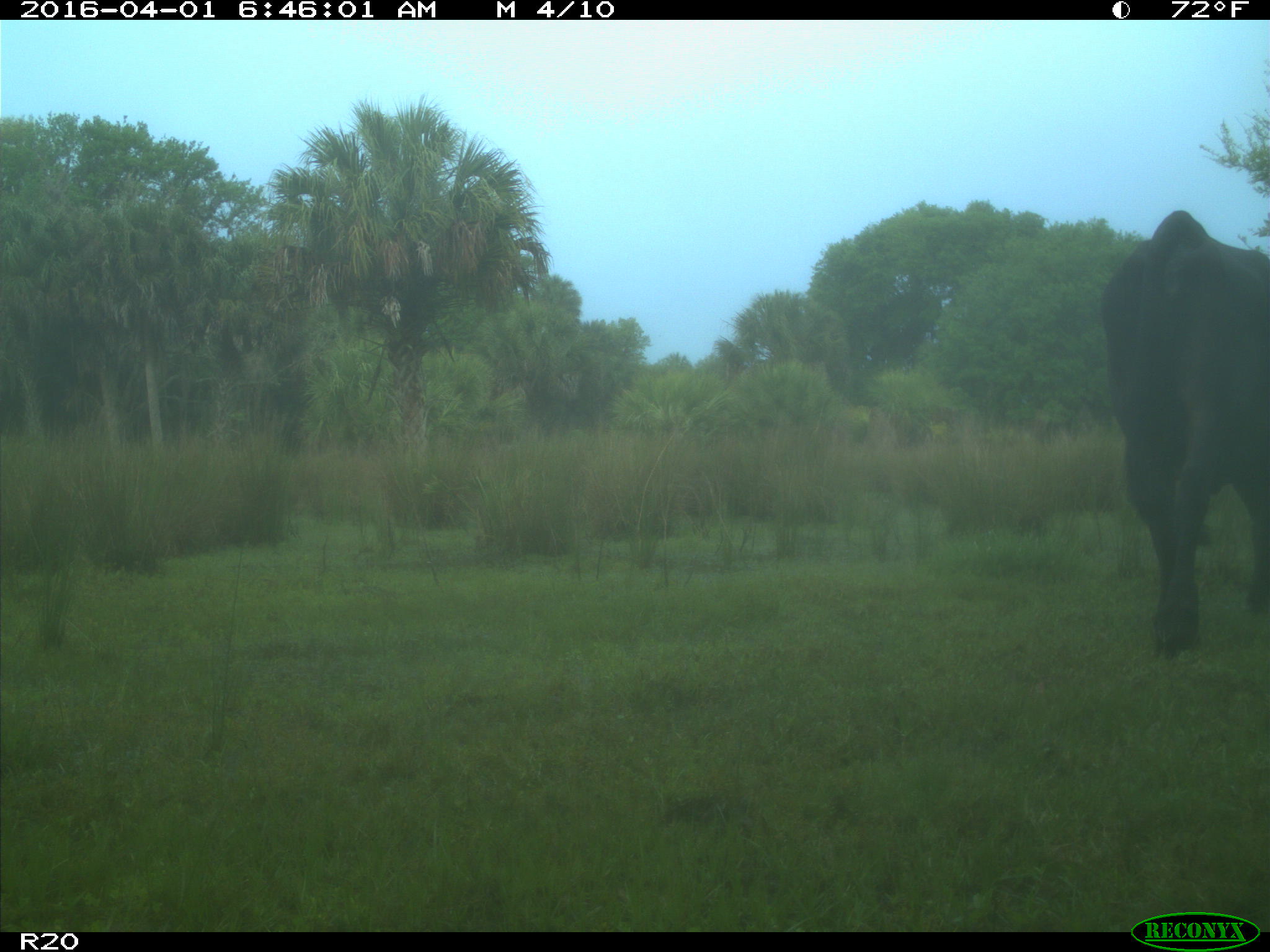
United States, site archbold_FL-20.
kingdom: Animalia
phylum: Chordata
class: Mammalia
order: Artiodactyla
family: Bovidae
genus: Bos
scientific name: Bos taurus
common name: domestic cow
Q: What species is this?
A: Bos taurus (domestic cow).